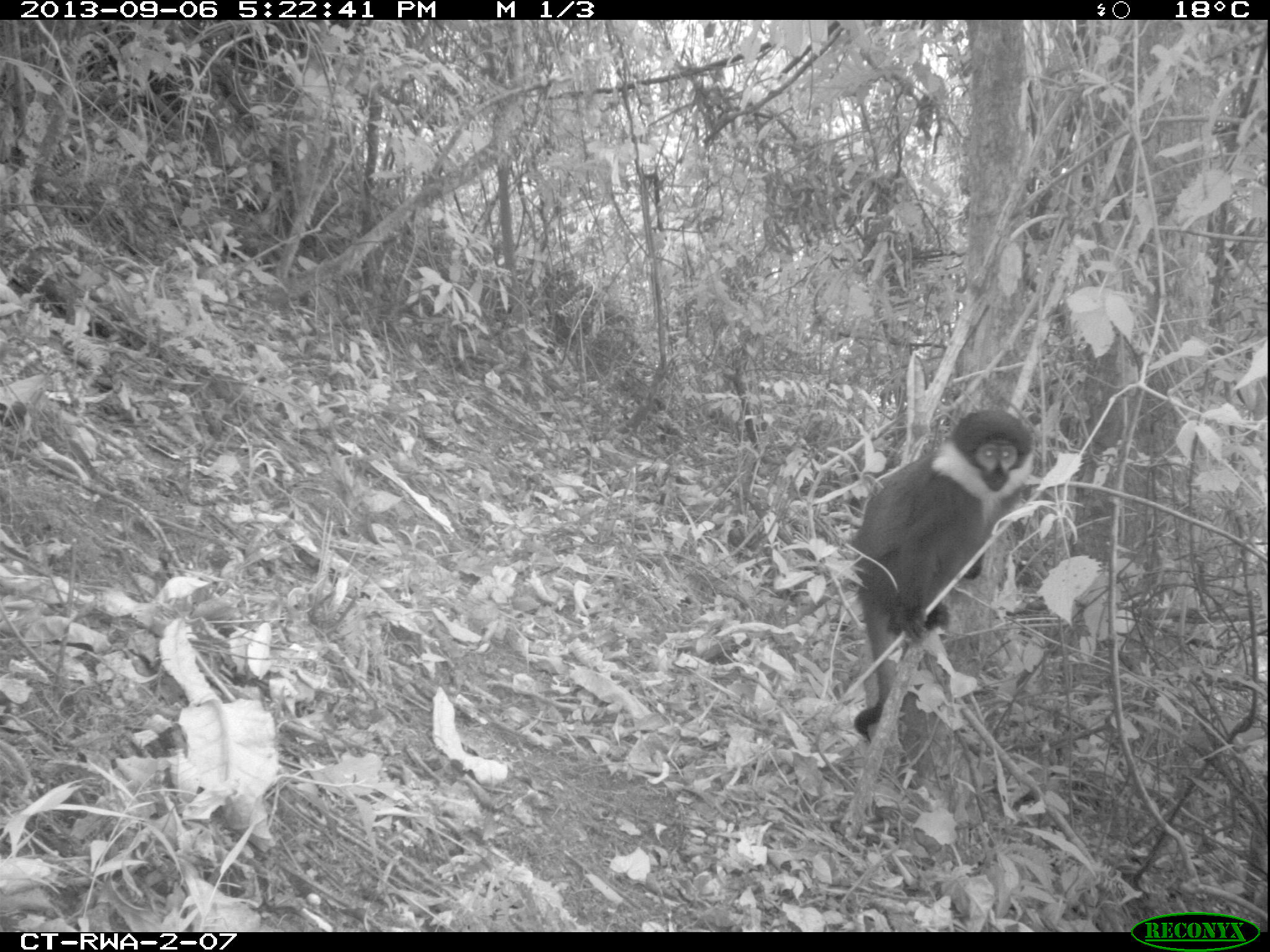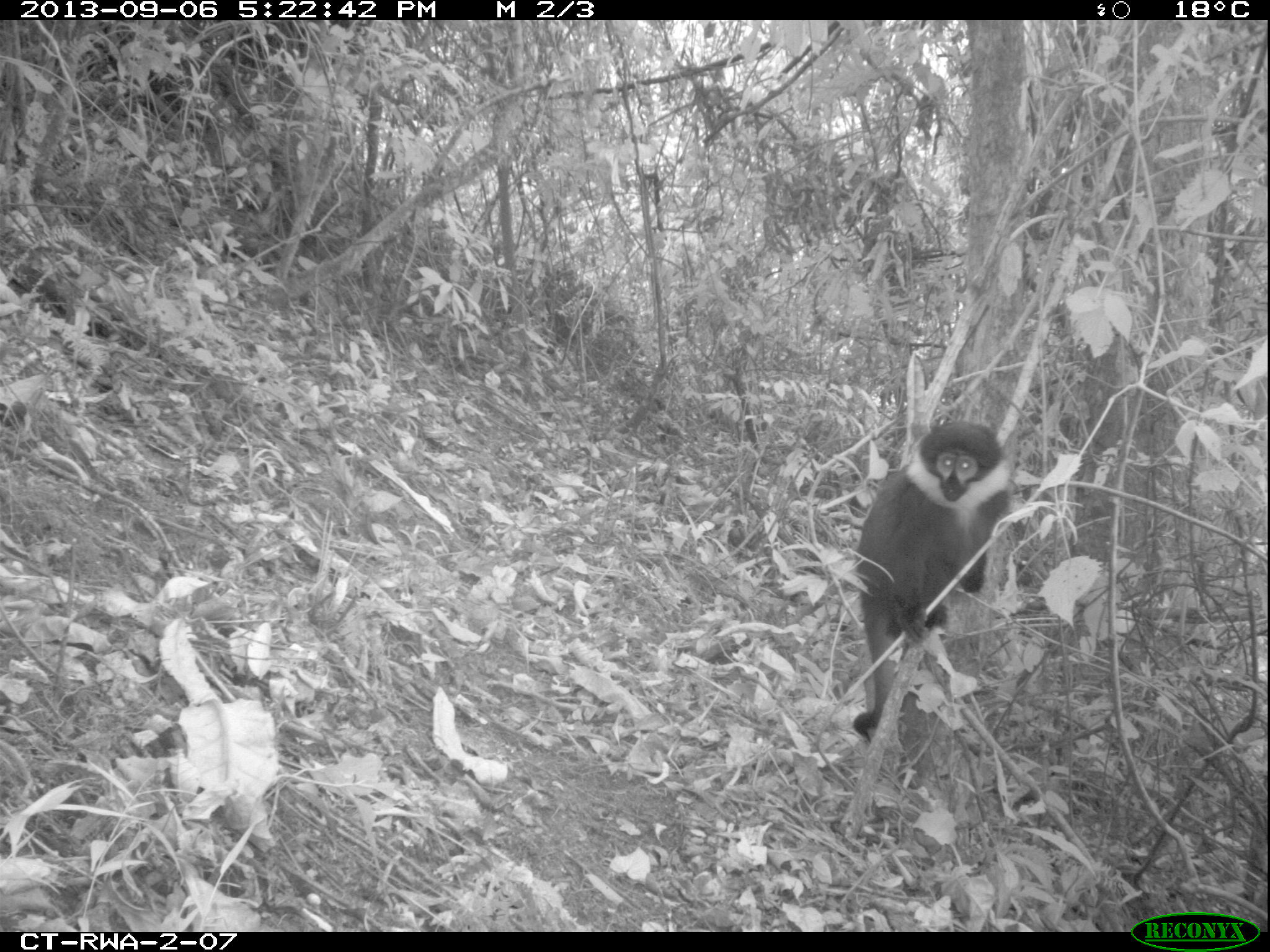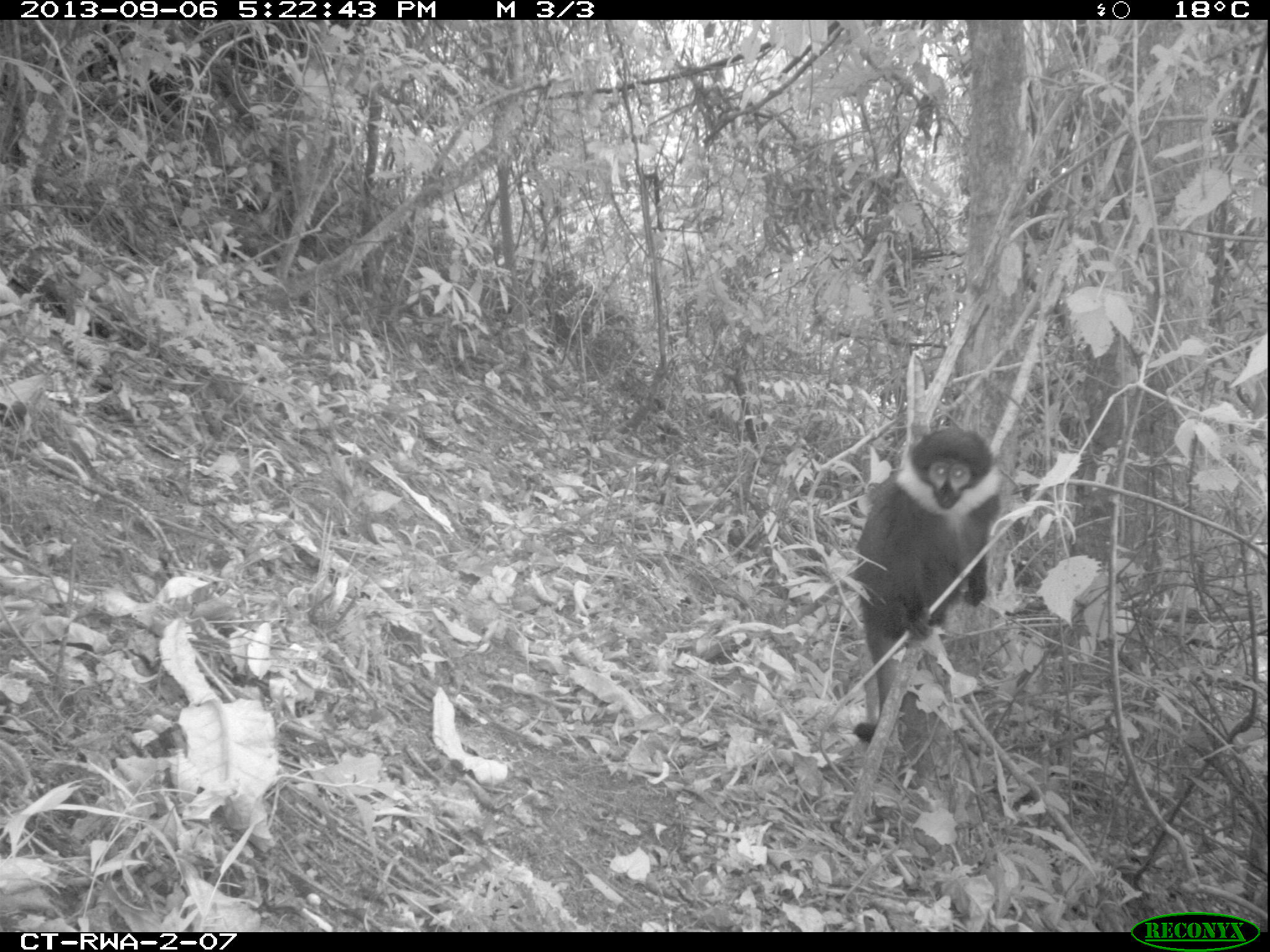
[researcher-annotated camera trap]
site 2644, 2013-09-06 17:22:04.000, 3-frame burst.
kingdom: Animalia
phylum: Chordata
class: Mammalia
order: Primates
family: Cercopithecidae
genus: Allochrocebus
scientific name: Allochrocebus lhoesti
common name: l'hoest's monkey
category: cercopithecus lhoesti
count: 2